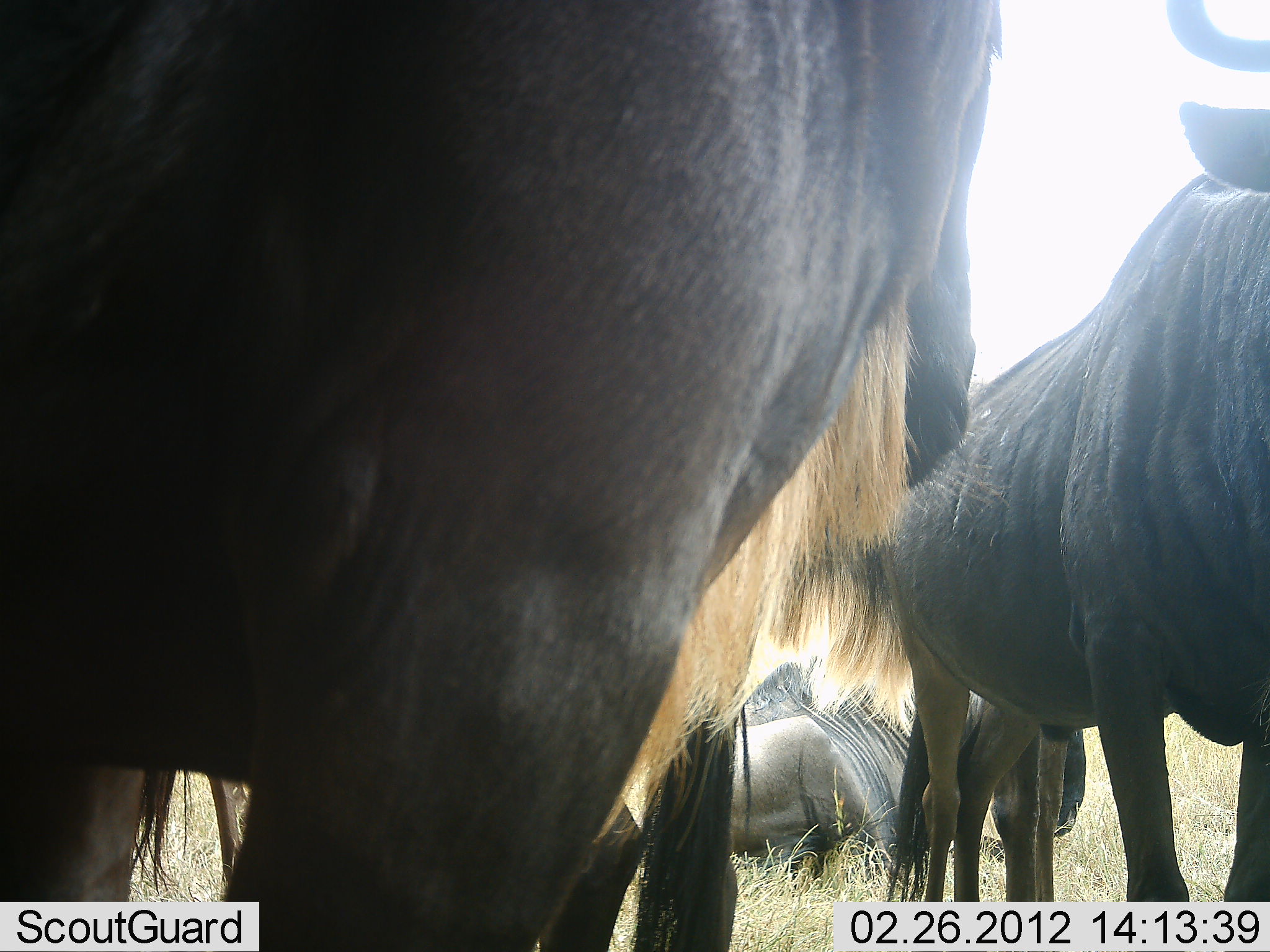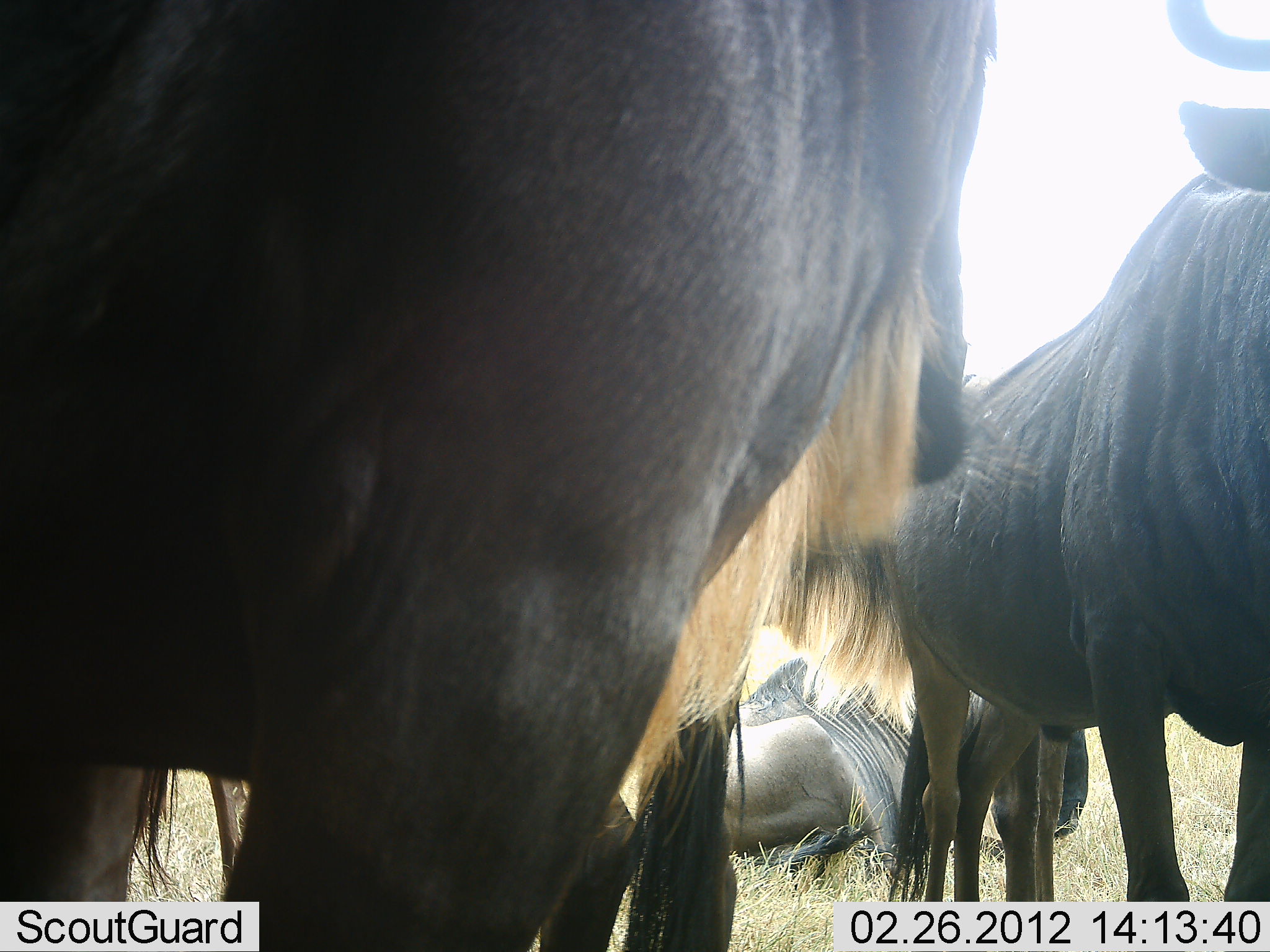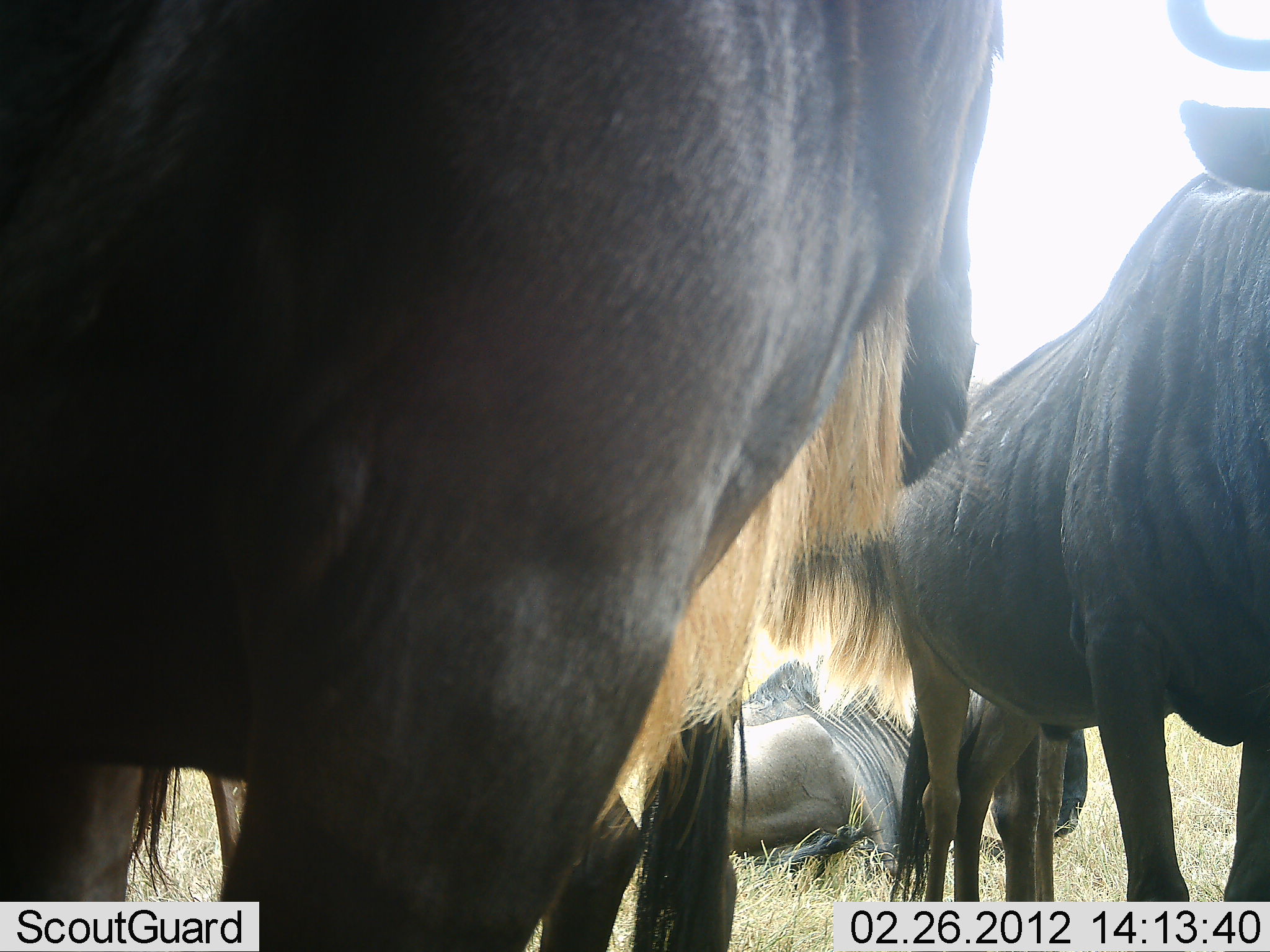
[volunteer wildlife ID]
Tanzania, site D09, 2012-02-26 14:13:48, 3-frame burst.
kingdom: Animalia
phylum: Chordata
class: Mammalia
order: Artiodactyla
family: Bovidae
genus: Connochaetes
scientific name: Connochaetes taurinus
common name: blue wildebeest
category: wildebeest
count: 3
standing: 100%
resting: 90%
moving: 20%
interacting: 10%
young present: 10%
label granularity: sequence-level